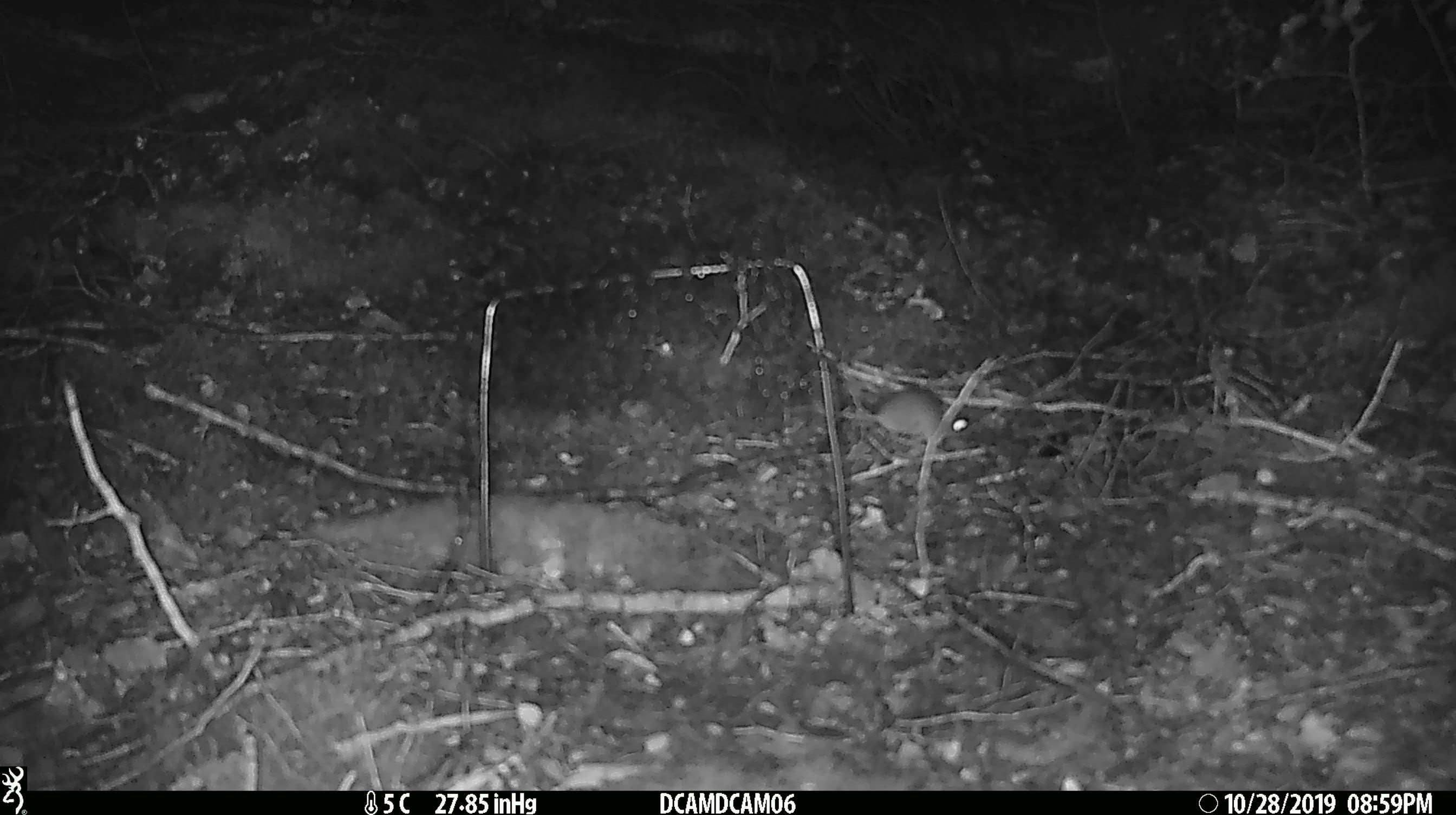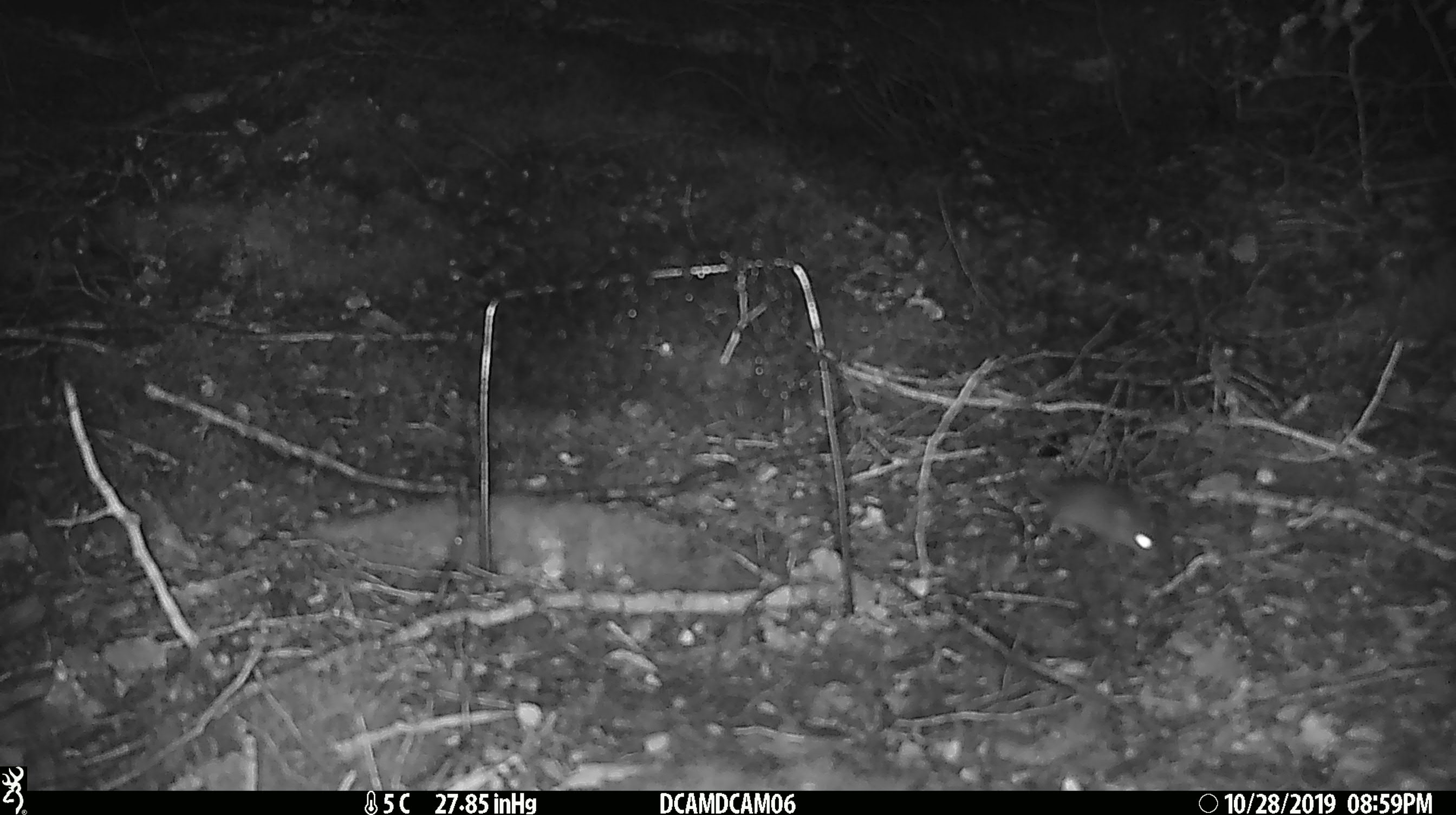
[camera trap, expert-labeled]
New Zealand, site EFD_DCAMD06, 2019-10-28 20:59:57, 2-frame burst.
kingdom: Animalia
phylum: Chordata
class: Mammalia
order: Rodentia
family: Muridae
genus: Mus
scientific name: Mus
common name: mouse